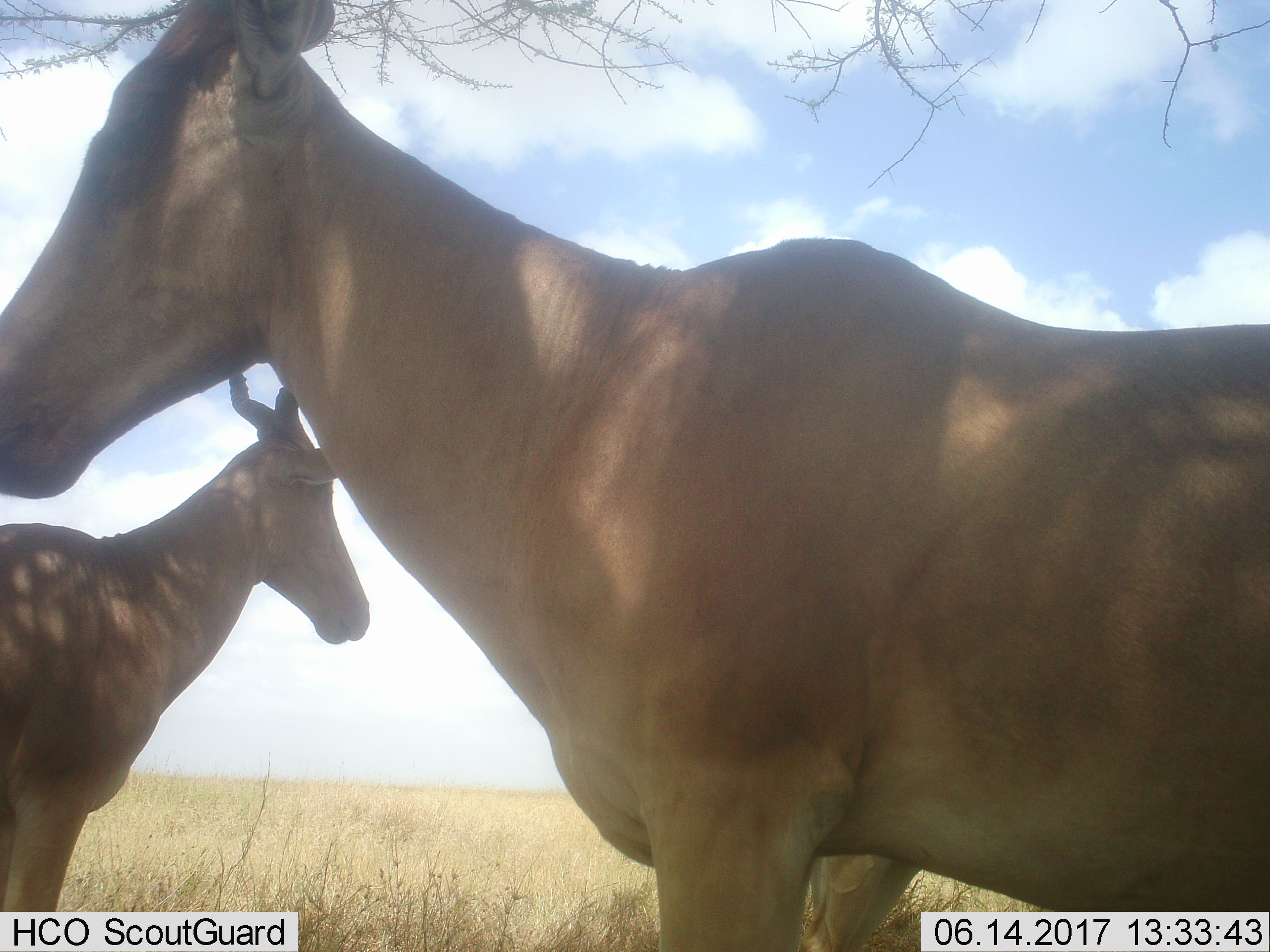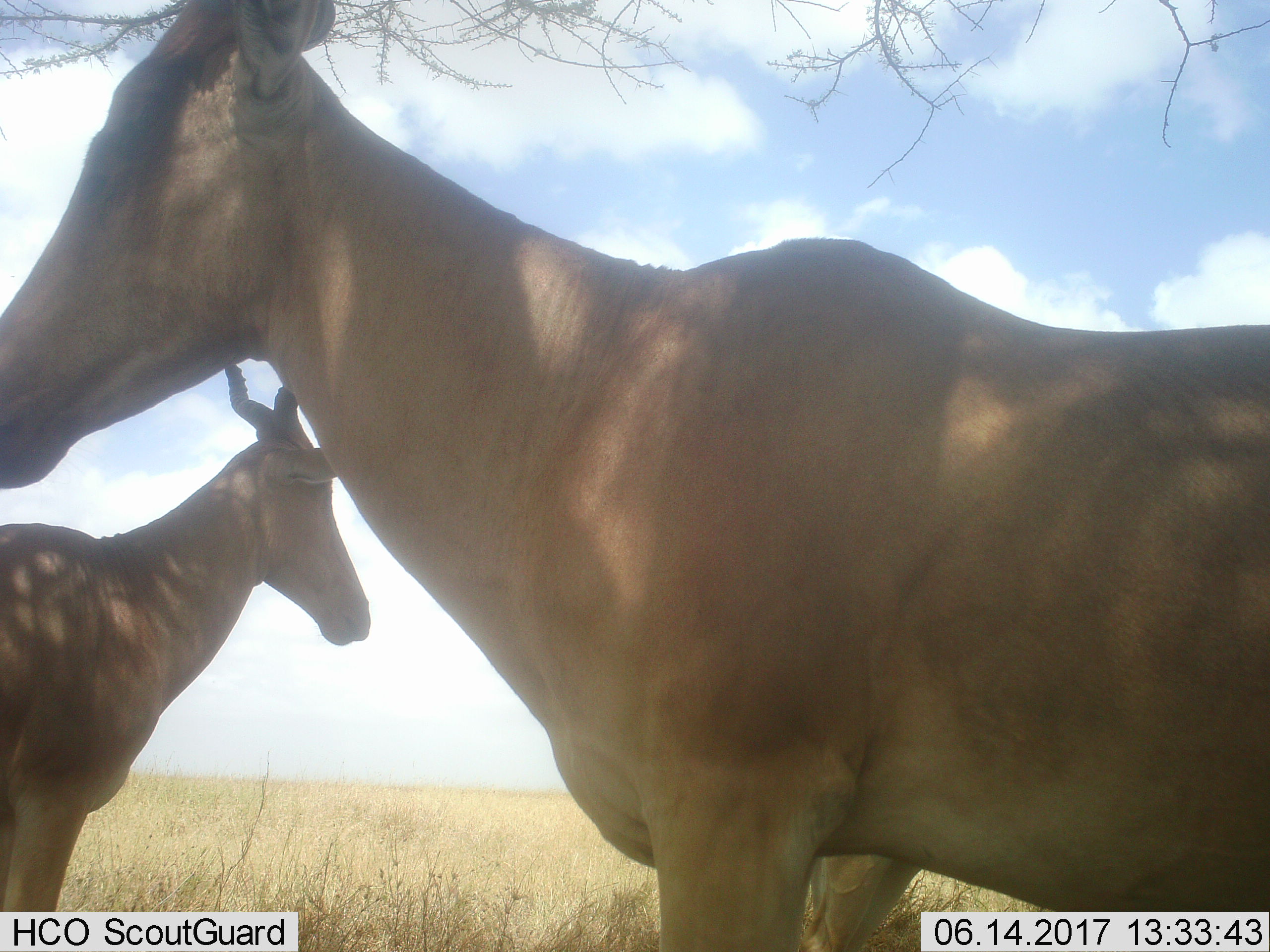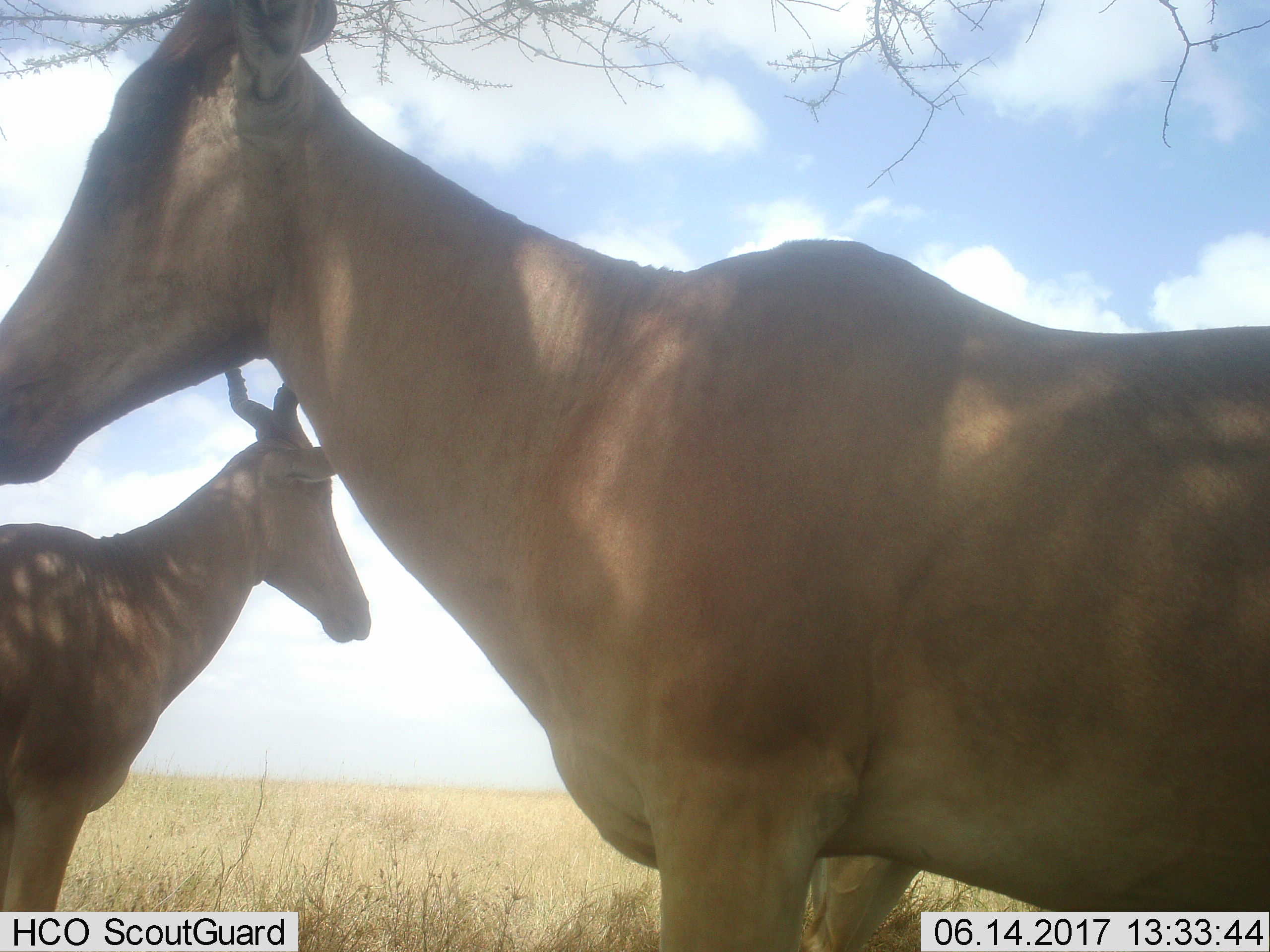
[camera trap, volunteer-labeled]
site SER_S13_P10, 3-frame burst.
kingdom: Animalia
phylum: Chordata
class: Mammalia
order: Artiodactyla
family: Bovidae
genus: Alcelaphus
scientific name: Alcelaphus buselaphus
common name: hartebeest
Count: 2.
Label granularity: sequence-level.